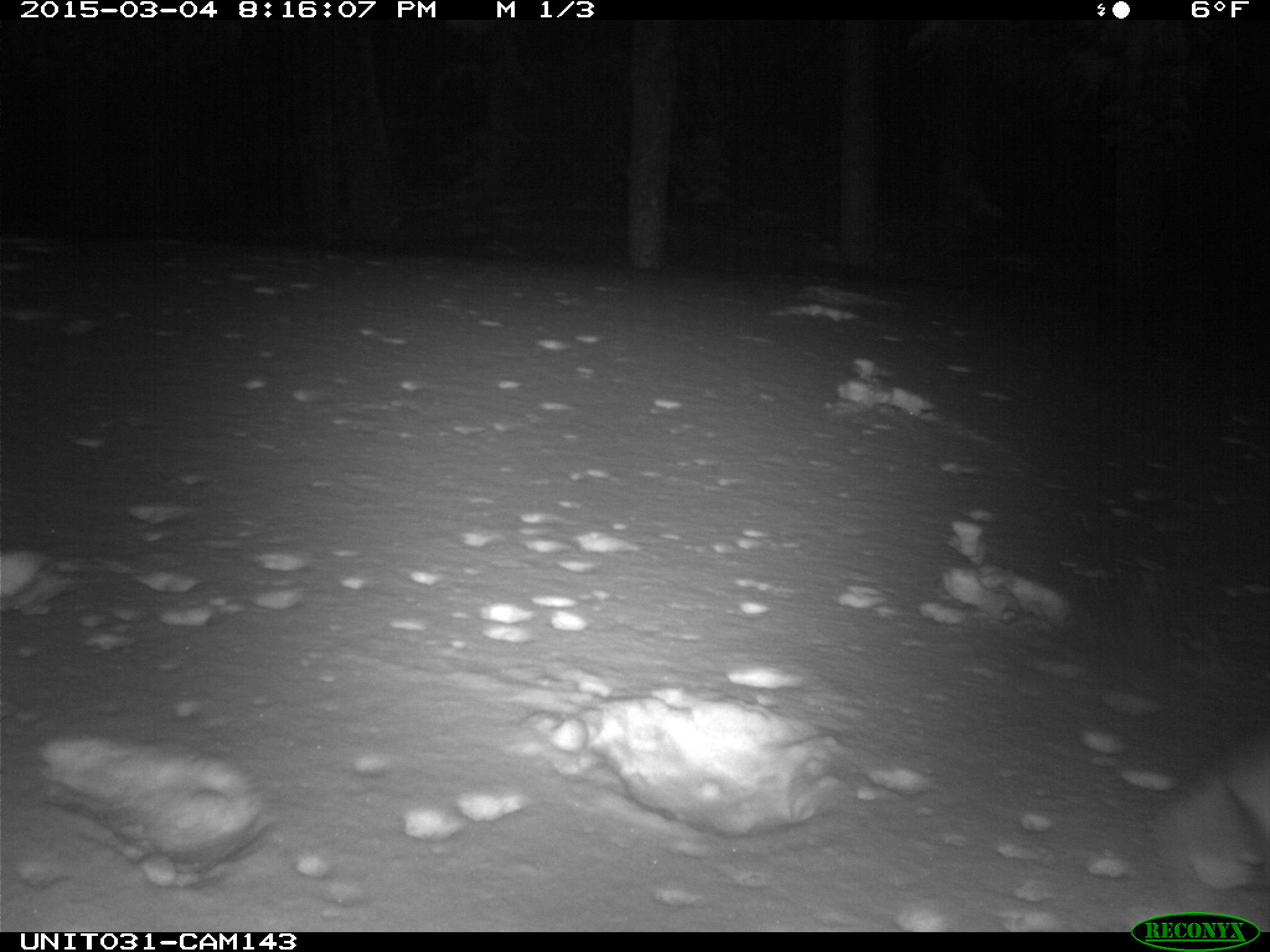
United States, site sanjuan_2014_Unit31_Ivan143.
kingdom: Animalia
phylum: Chordata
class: Mammalia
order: Lagomorpha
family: Leporidae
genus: Lepus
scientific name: Lepus americanus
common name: snowshoe hare